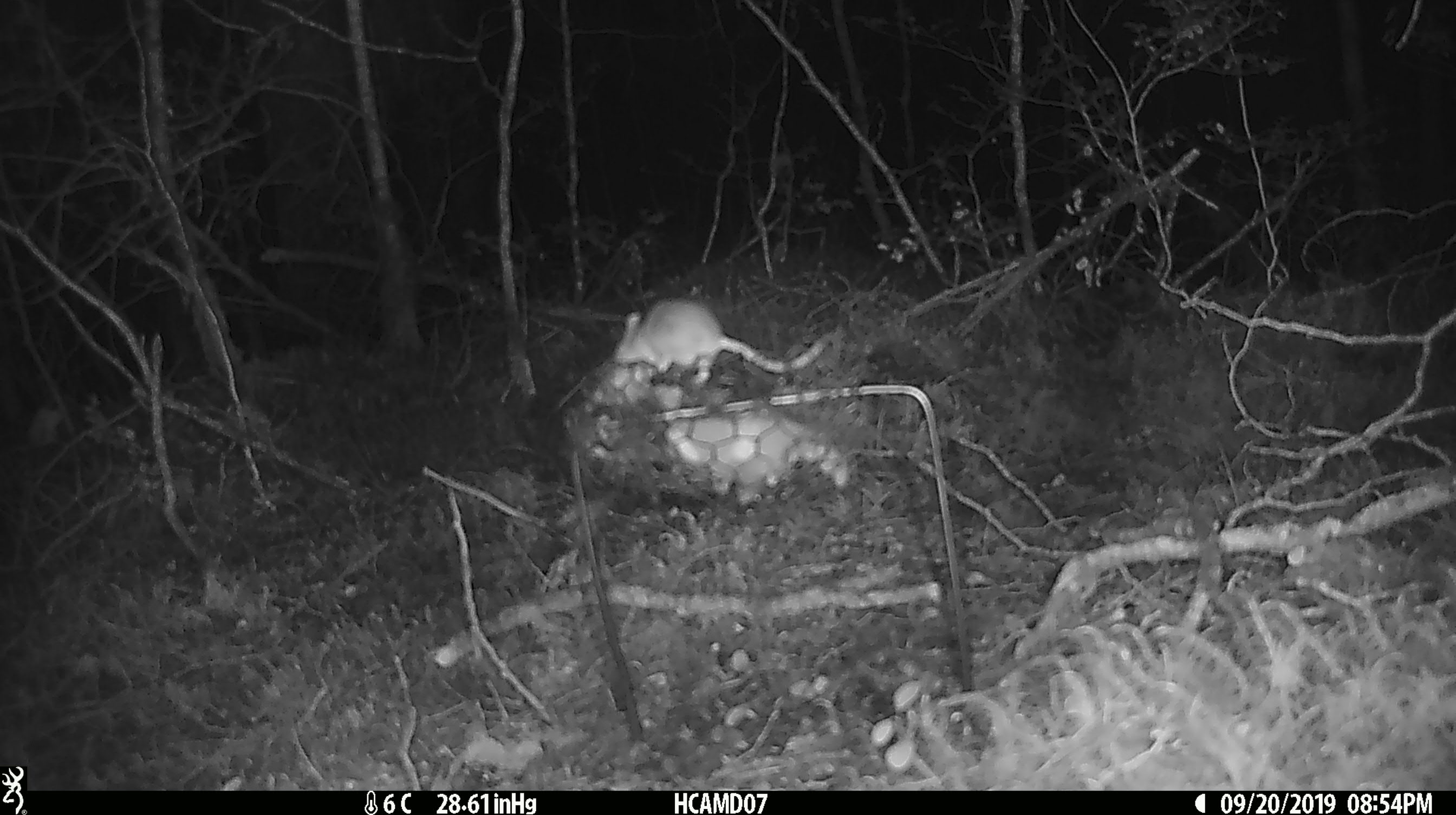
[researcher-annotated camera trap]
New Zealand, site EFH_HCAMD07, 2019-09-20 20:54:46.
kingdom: Animalia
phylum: Chordata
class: Mammalia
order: Rodentia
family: Muridae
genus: Mus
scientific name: Mus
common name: mouse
Mouse (Mus).